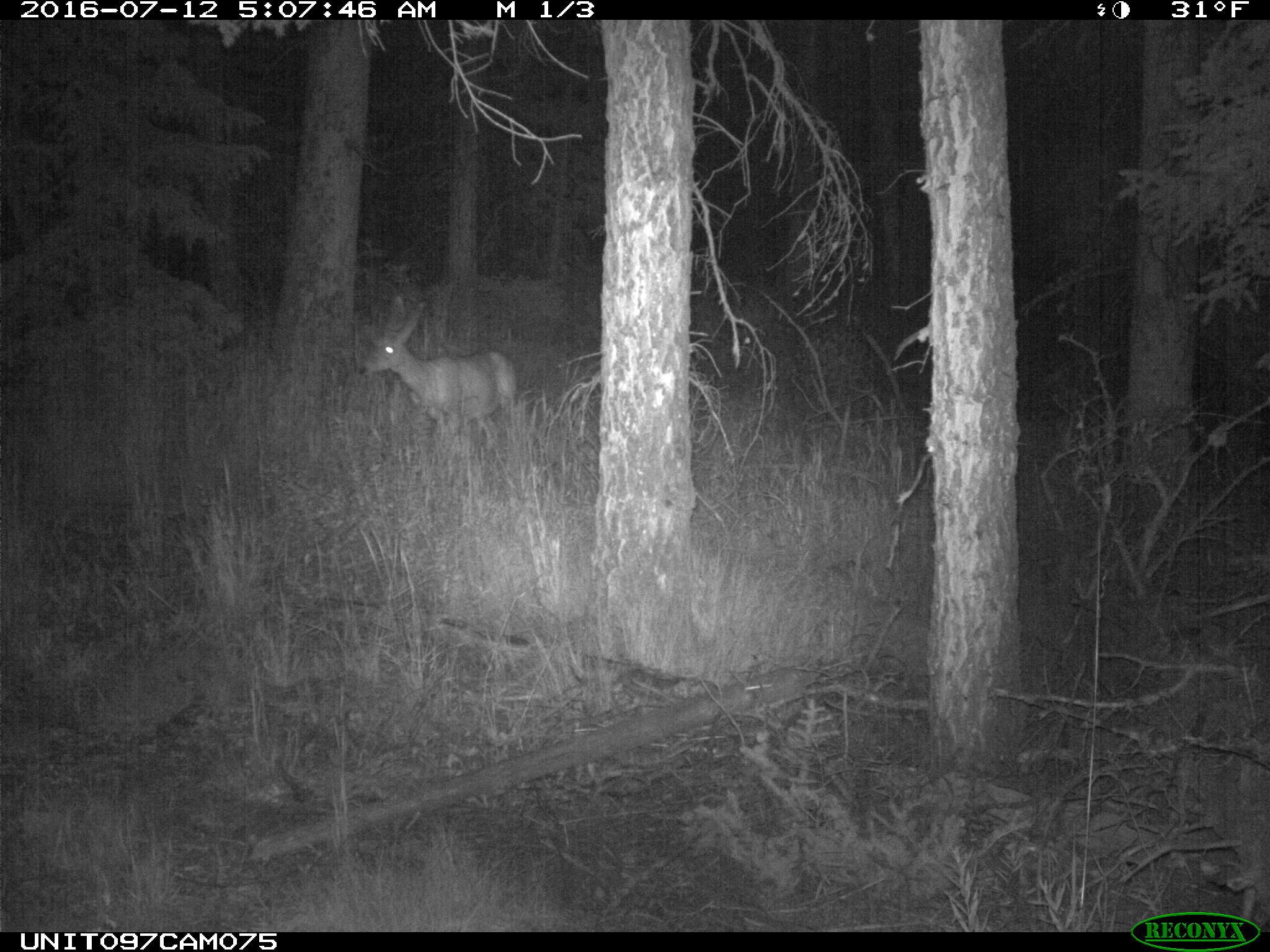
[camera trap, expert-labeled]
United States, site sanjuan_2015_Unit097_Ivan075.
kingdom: Animalia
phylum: Chordata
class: Mammalia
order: Artiodactyla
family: Cervidae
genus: Odocoileus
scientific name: Odocoileus hemionus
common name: mule deer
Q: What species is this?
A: Odocoileus hemionus (mule deer).